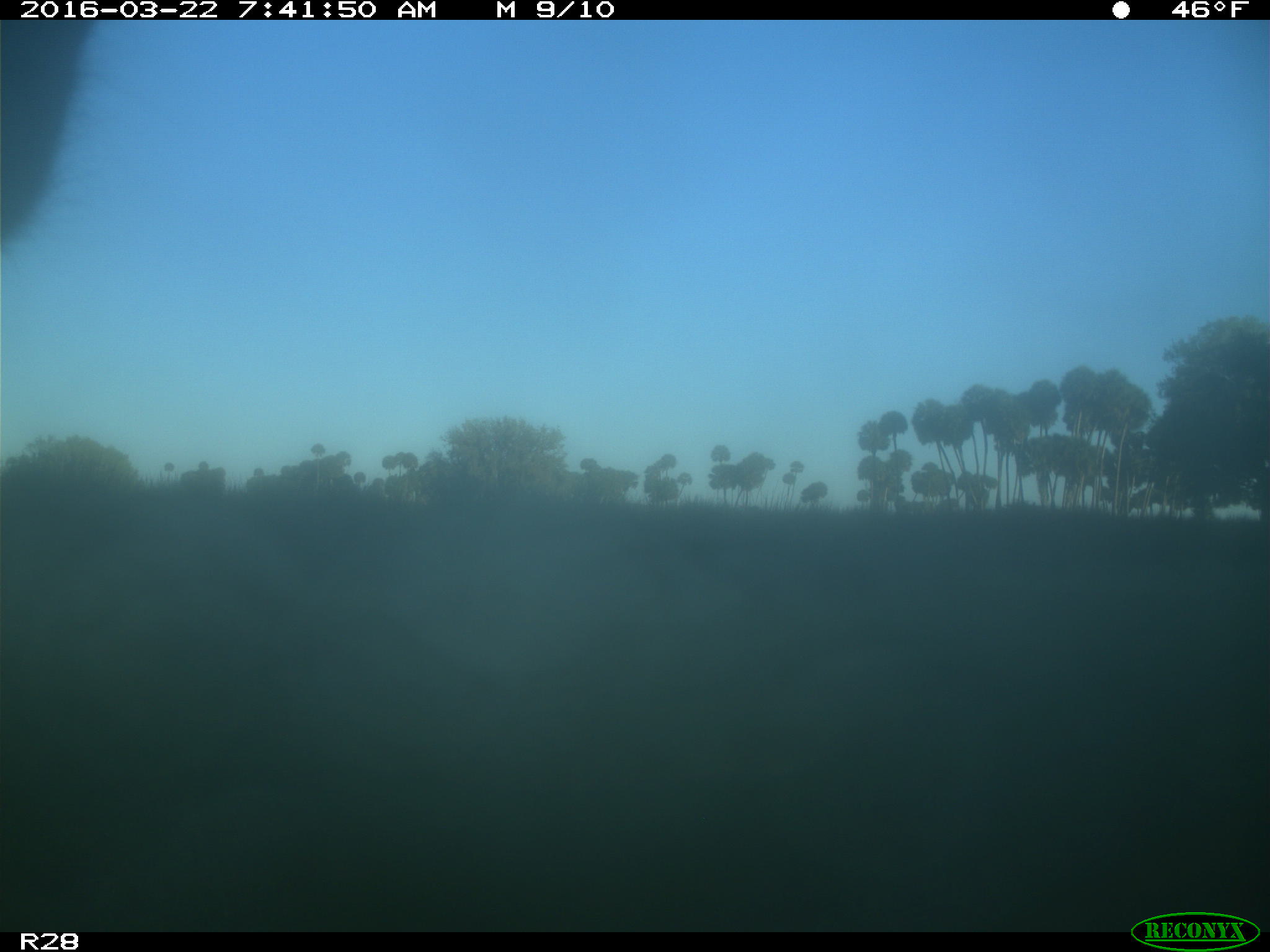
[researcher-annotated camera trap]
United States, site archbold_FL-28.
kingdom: Animalia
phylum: Chordata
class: Mammalia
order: Artiodactyla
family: Bovidae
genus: Bos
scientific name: Bos taurus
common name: domestic cow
Bos taurus (domestic cow).